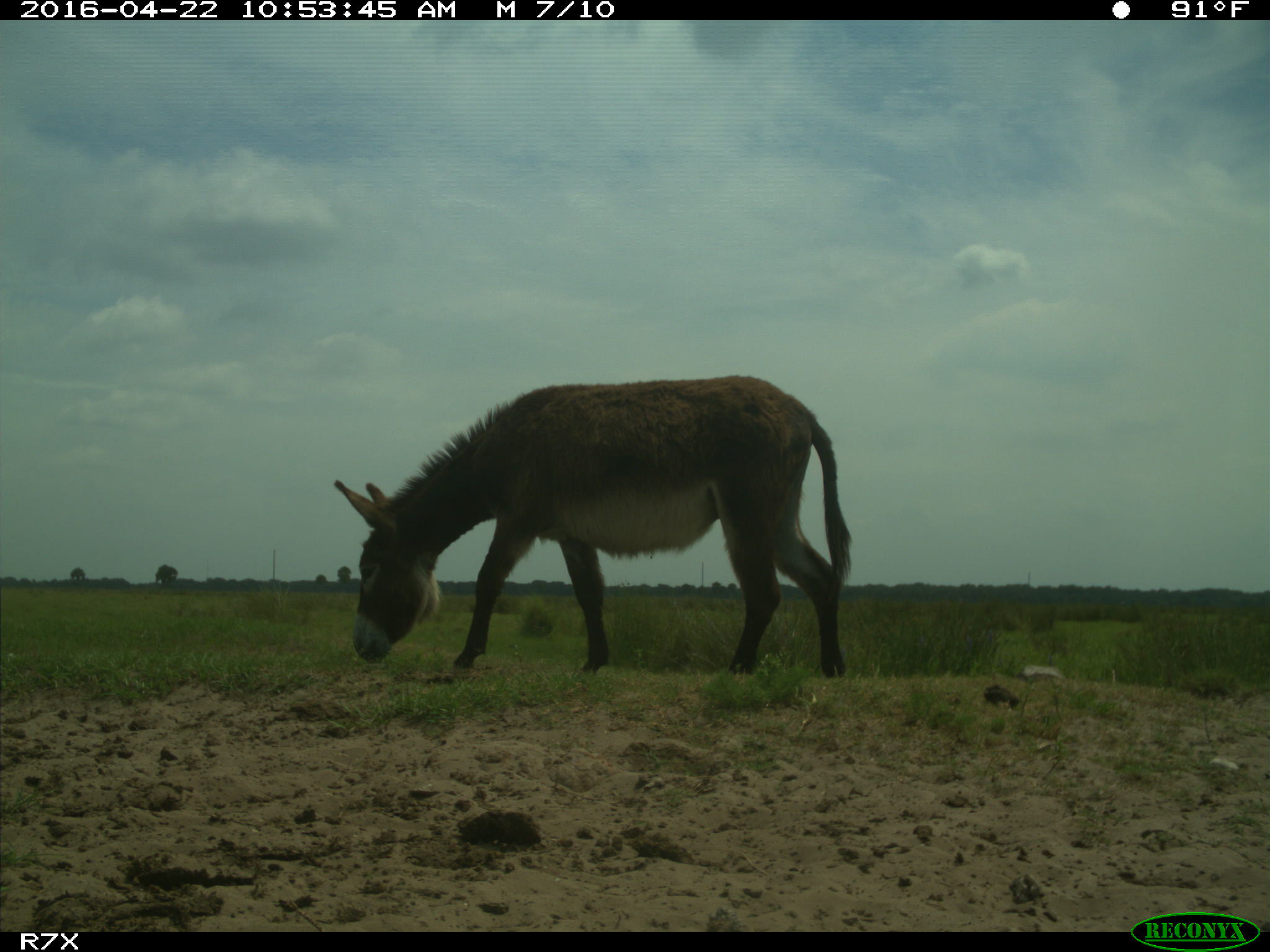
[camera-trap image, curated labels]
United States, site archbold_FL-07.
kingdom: Animalia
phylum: Chordata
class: Mammalia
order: Artiodactyla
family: Bovidae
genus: Bos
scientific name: Bos taurus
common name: domestic cow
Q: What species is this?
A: Bos taurus (domestic cow).